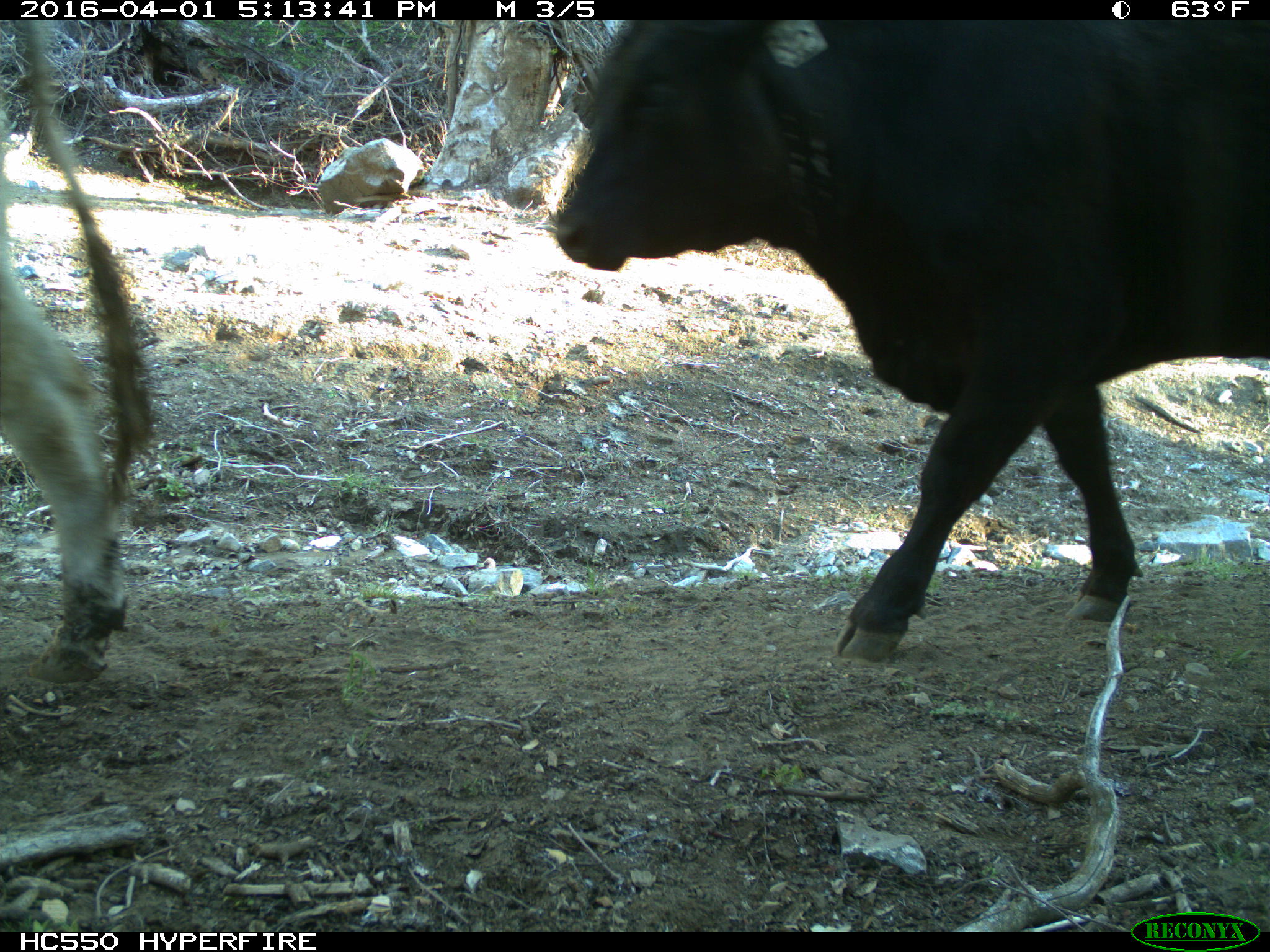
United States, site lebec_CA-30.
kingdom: Animalia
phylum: Chordata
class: Mammalia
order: Artiodactyla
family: Bovidae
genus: Bos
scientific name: Bos taurus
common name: domestic cow